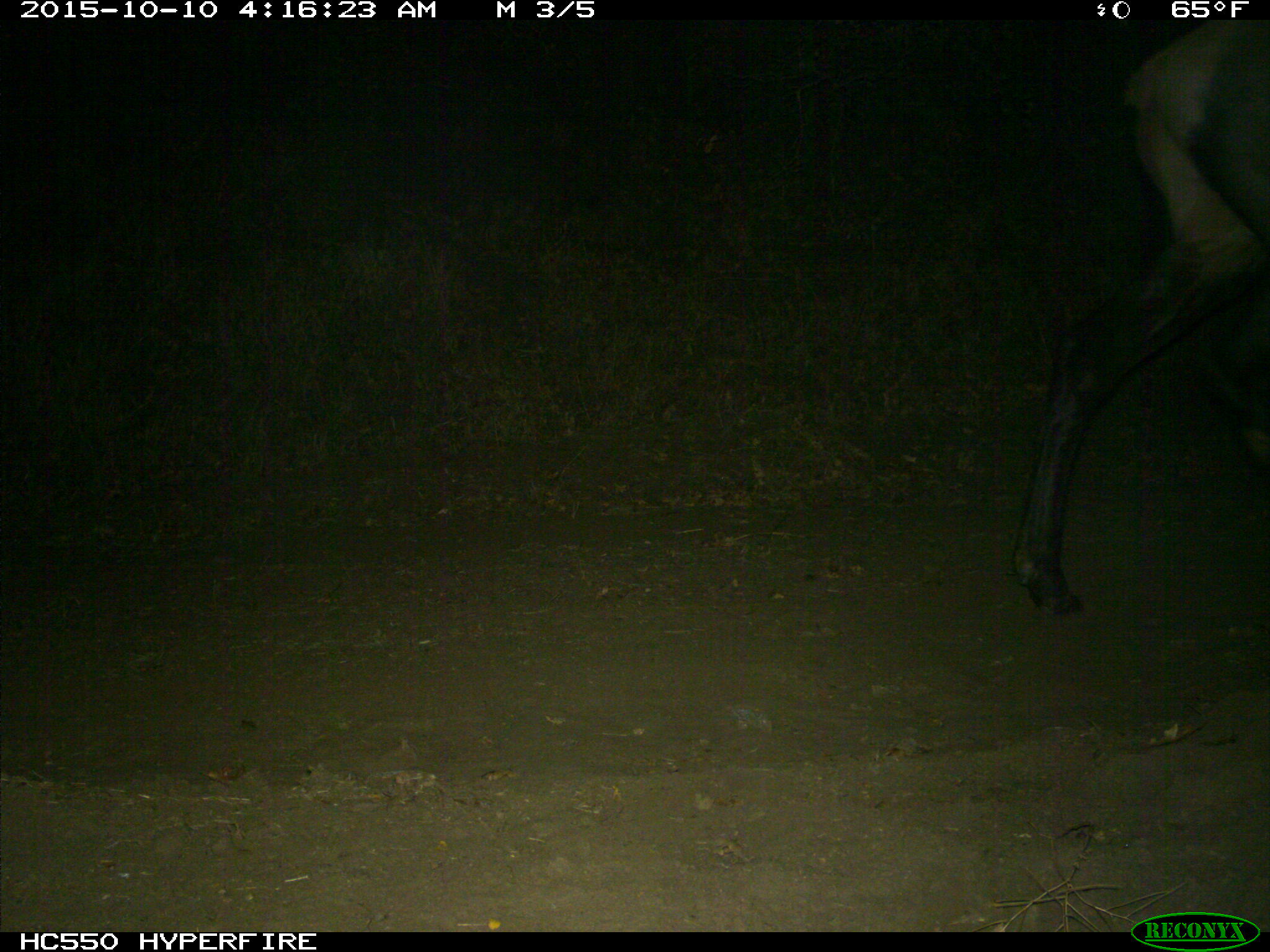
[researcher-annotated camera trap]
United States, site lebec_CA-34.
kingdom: Animalia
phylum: Chordata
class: Mammalia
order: Artiodactyla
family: Cervidae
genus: Cervus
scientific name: Cervus canadensis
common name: elk